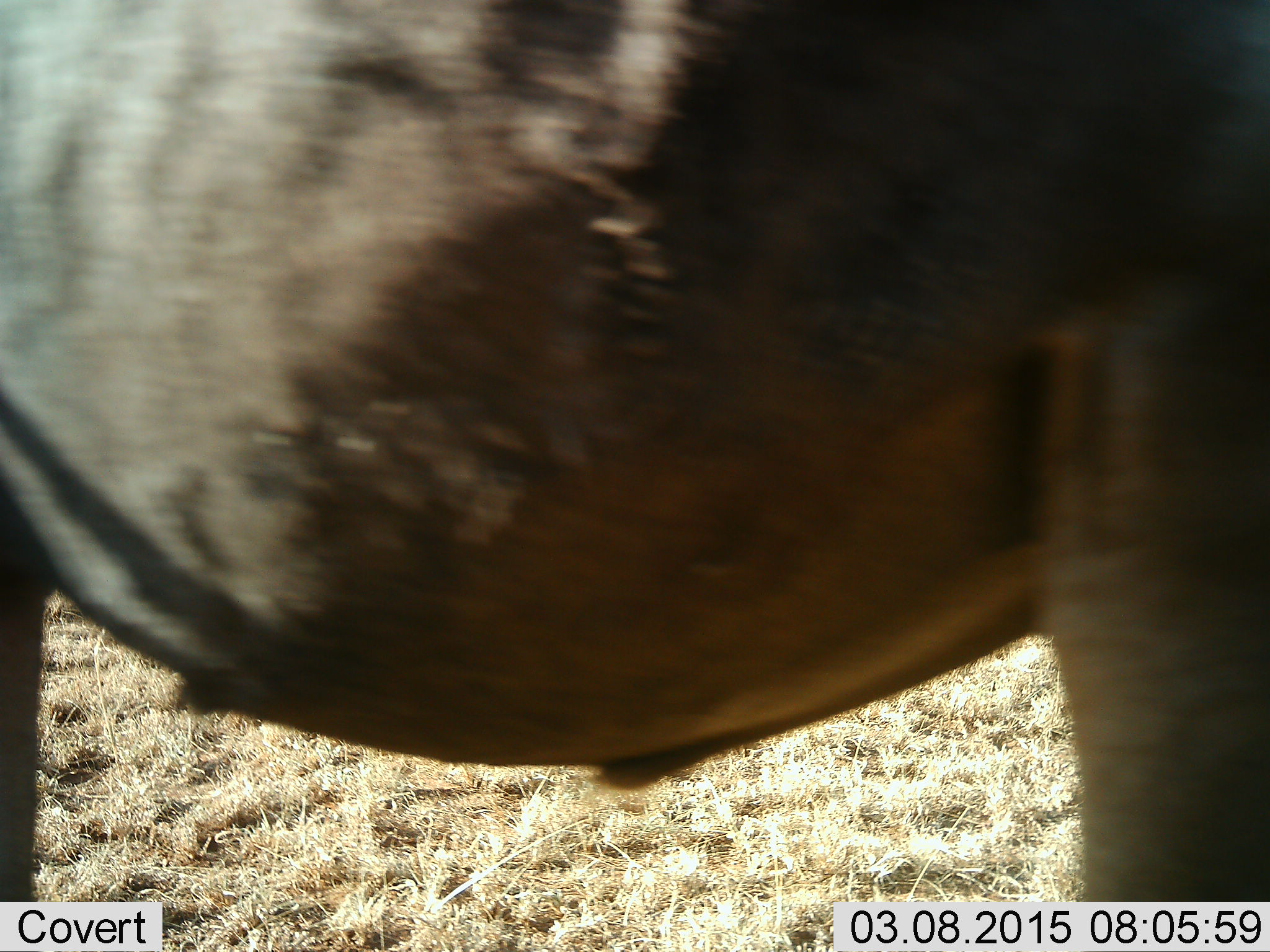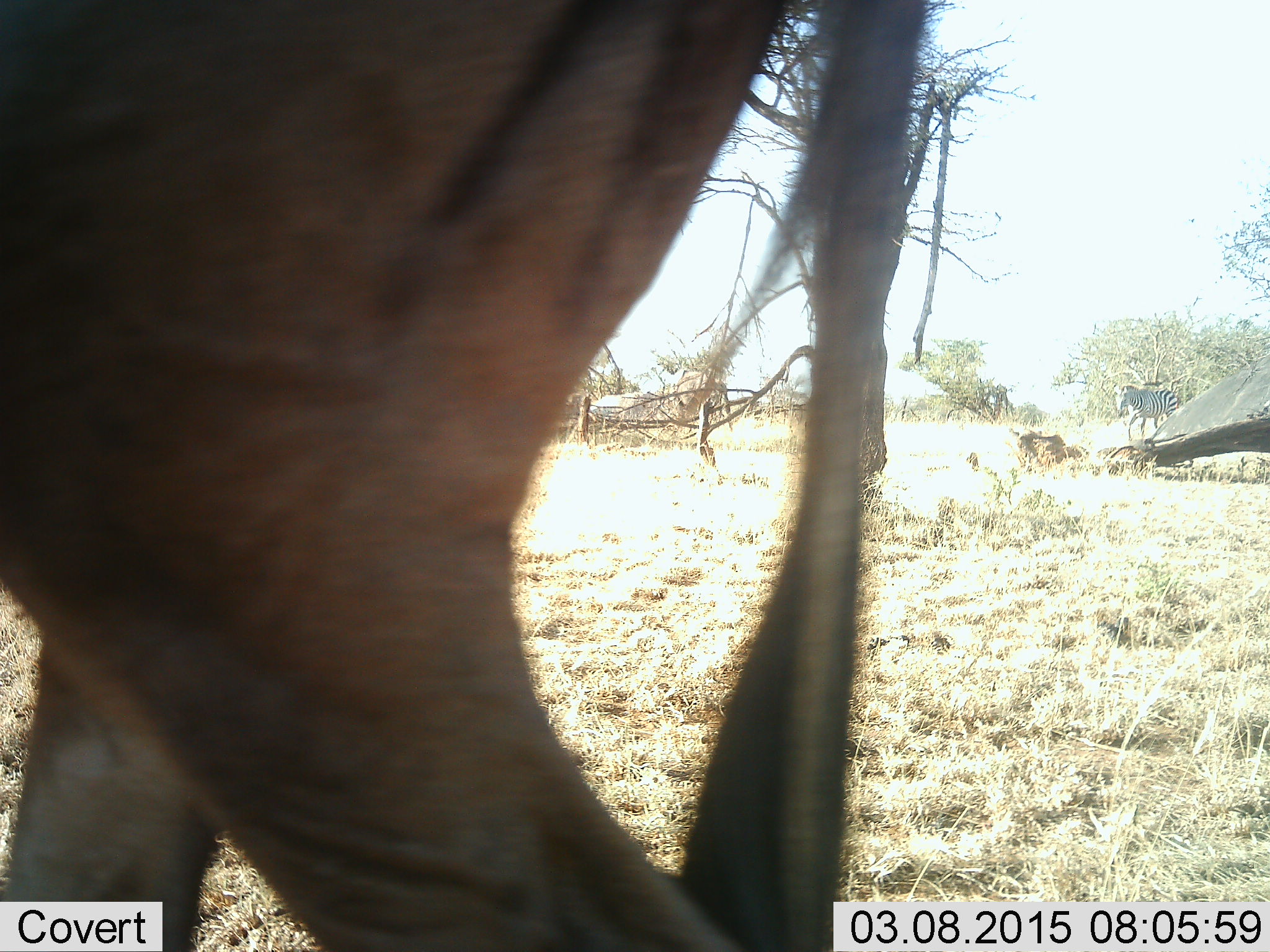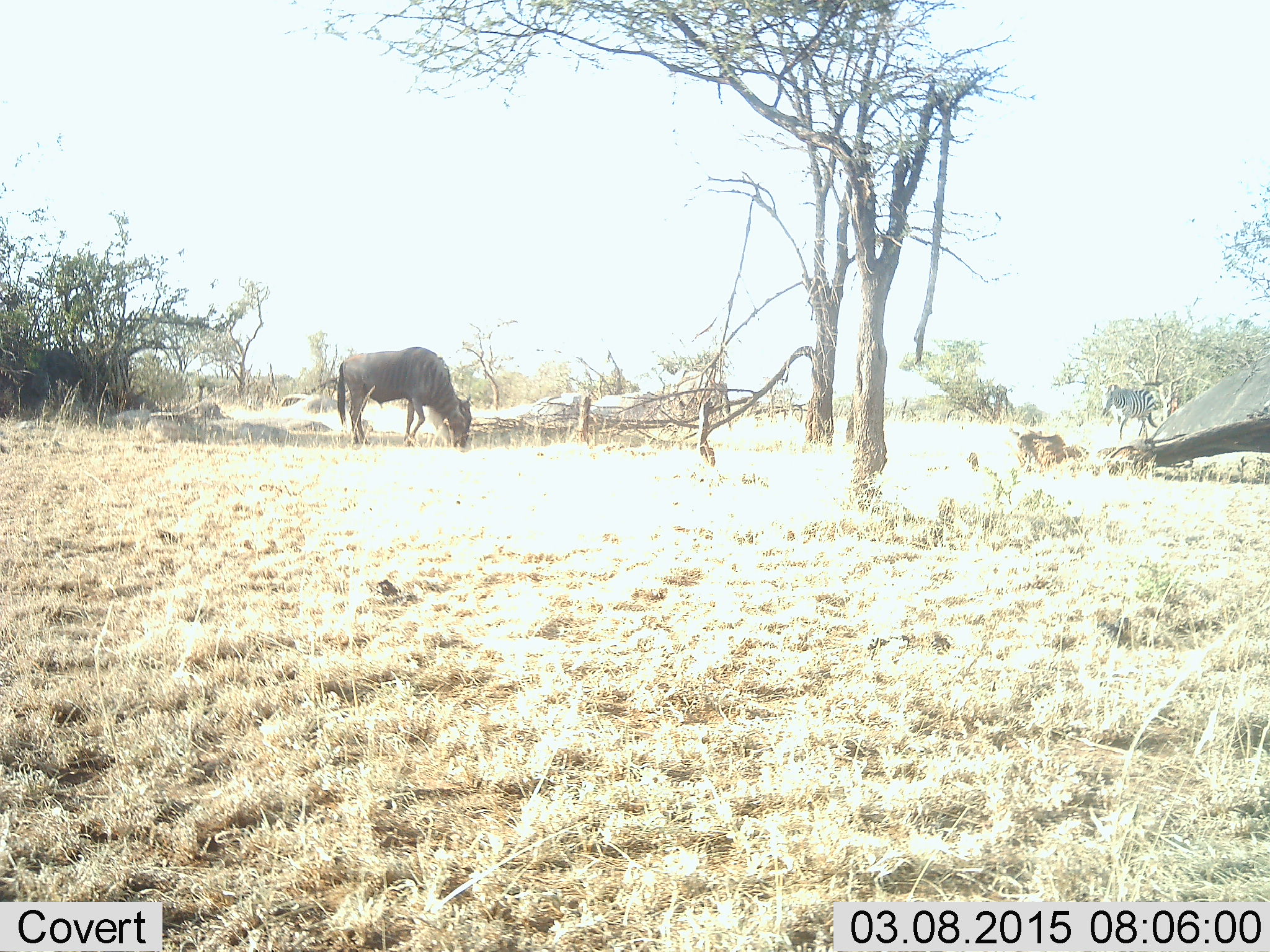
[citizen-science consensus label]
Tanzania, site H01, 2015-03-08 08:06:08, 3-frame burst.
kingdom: Animalia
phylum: Chordata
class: Mammalia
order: Artiodactyla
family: Bovidae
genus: Connochaetes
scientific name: Connochaetes taurinus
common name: blue wildebeest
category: wildebeest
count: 2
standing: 31%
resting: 0%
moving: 85%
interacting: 0%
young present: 0%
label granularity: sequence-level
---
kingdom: Animalia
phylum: Chordata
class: Mammalia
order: Perissodactyla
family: Equidae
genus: Equus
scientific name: Equus quagga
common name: plains zebra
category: zebra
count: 1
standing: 8%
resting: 0%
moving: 92%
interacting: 0%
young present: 0%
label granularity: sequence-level